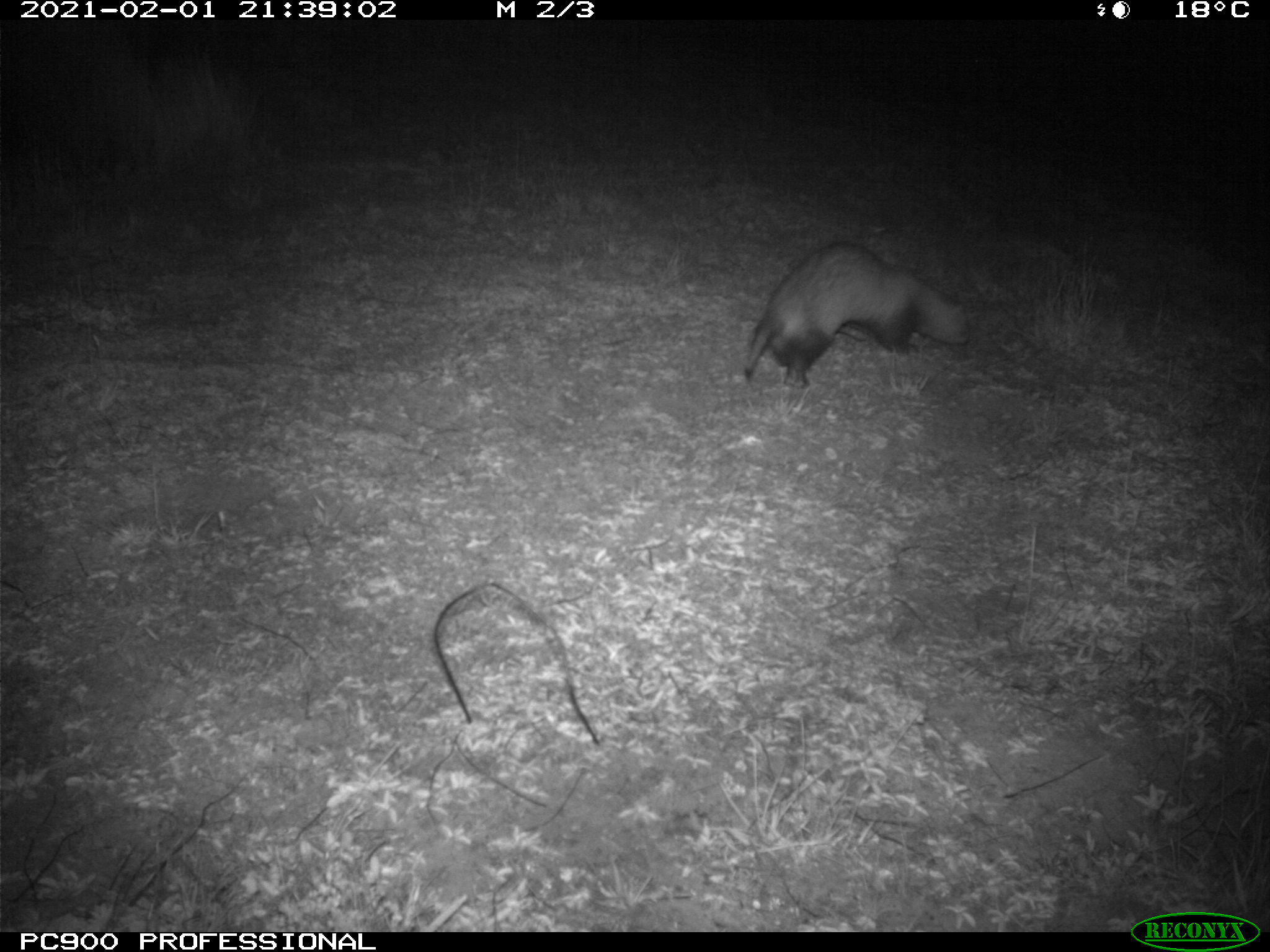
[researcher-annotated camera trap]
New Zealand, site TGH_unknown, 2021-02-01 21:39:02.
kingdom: Animalia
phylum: Chordata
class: Mammalia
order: Carnivora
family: Mustelidae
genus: Mustela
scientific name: Mustela furo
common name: ferret